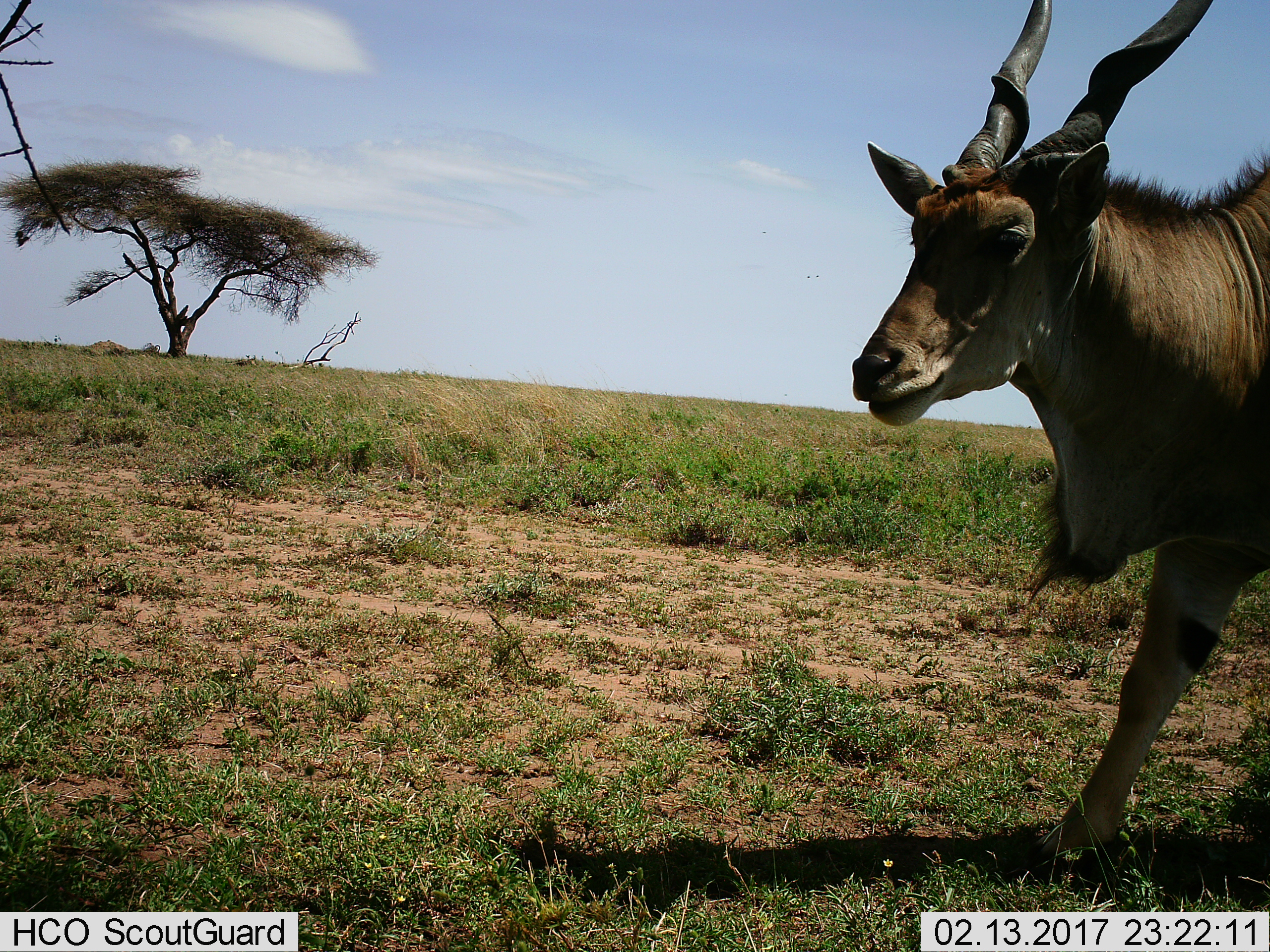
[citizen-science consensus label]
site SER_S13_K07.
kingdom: Animalia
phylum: Chordata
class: Mammalia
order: Artiodactyla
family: Bovidae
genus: Tragelaphus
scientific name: Tragelaphus oryx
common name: eland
Eland (Tragelaphus oryx), count 1. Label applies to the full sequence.